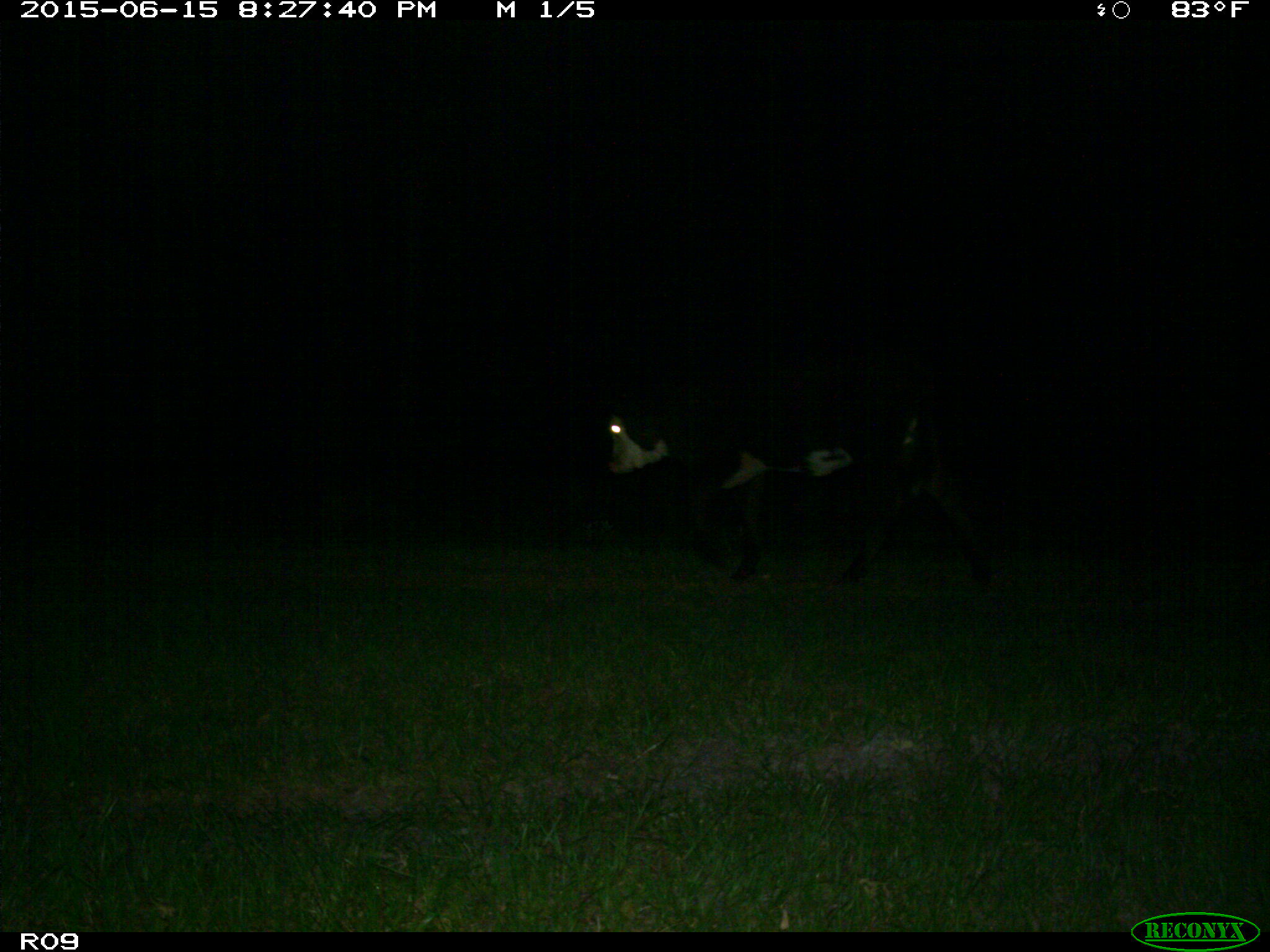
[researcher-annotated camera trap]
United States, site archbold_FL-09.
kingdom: Animalia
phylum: Chordata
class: Mammalia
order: Artiodactyla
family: Bovidae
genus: Bos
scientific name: Bos taurus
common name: domestic cow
Bos taurus (domestic cow).